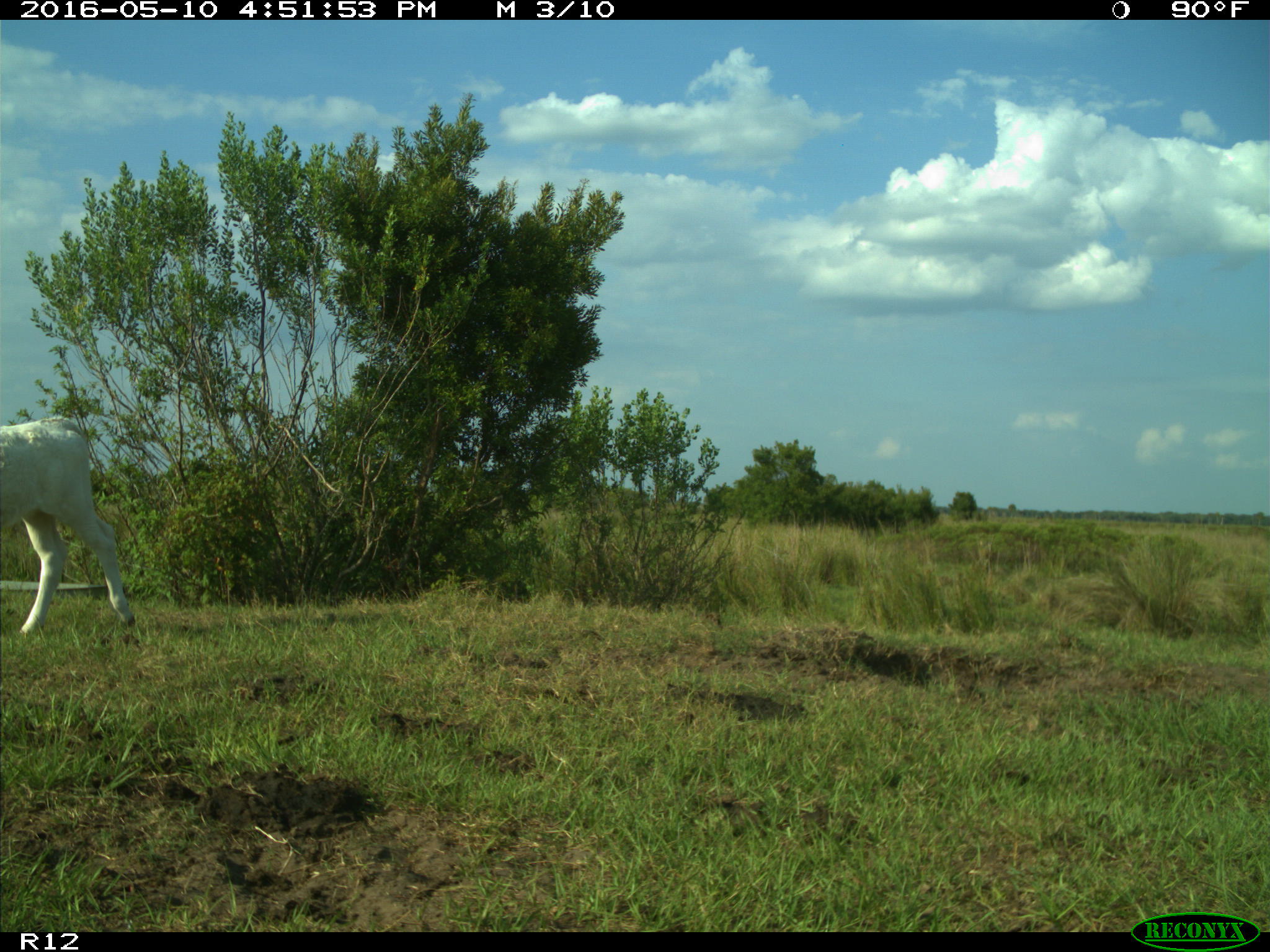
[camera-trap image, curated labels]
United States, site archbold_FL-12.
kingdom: Animalia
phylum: Chordata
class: Mammalia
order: Artiodactyla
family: Bovidae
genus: Bos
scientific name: Bos taurus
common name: domestic cow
Bos taurus (domestic cow).